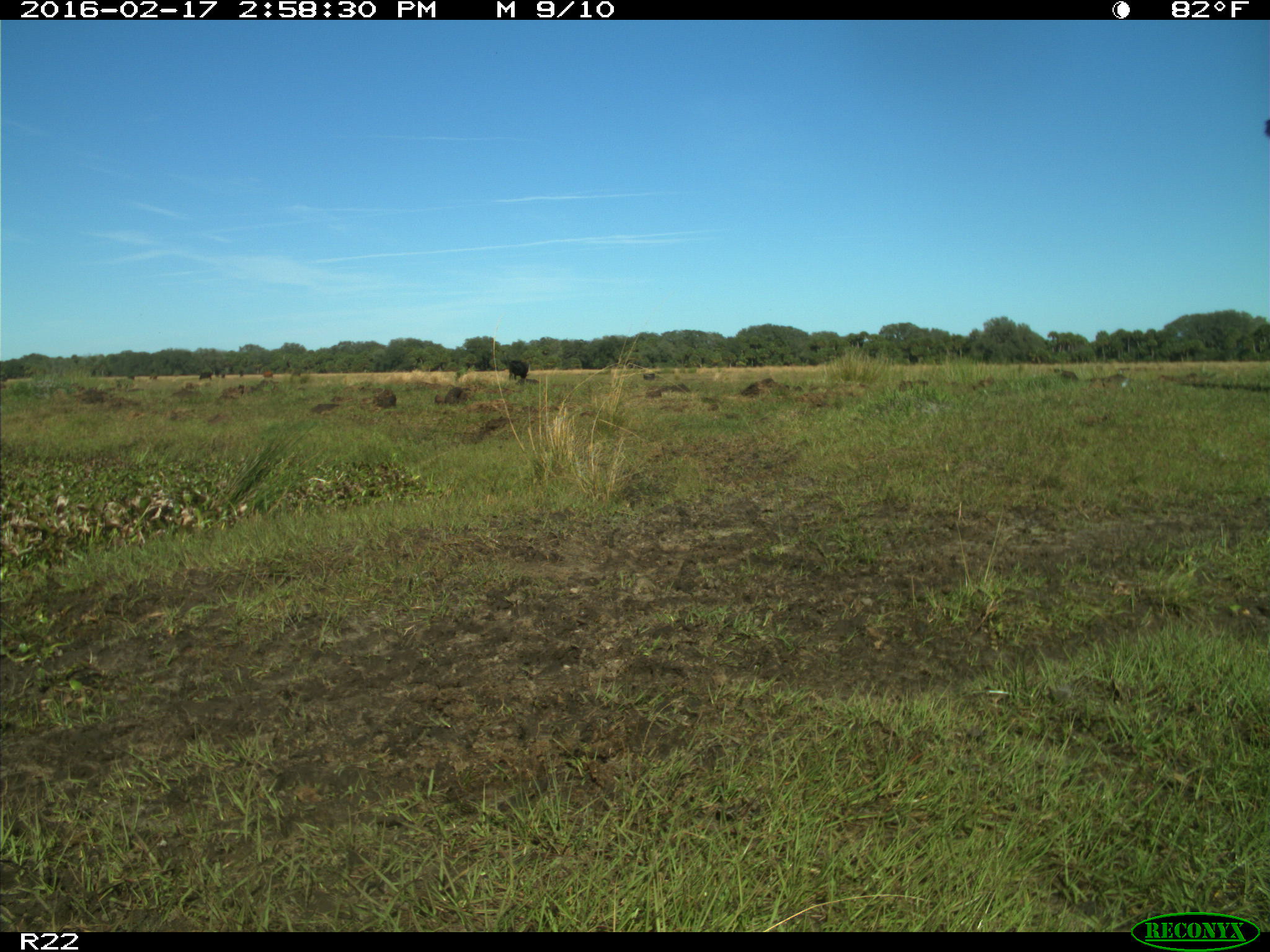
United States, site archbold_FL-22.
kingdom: Animalia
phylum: Chordata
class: Mammalia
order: Artiodactyla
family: Bovidae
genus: Bos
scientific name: Bos taurus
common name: domestic cow